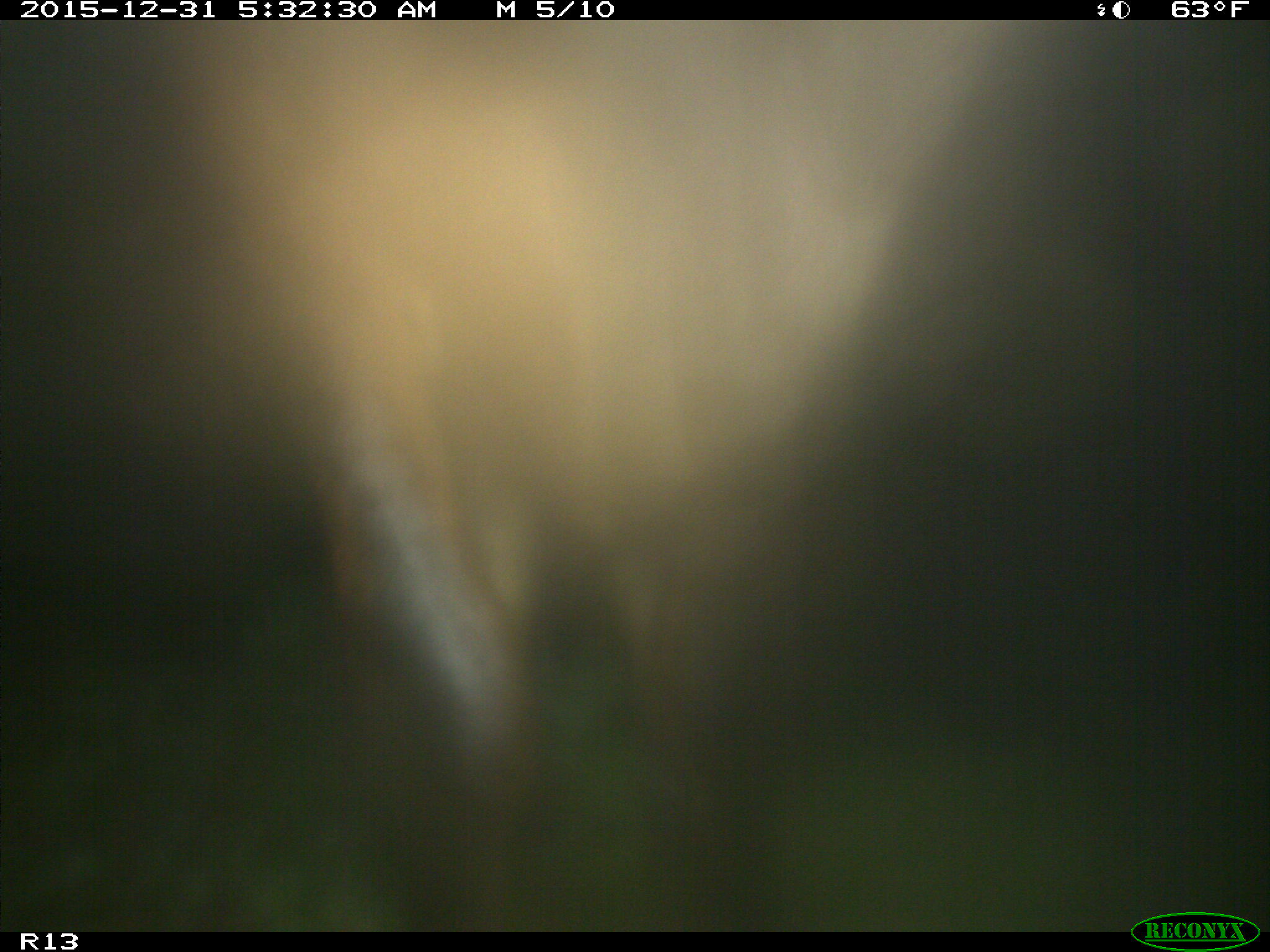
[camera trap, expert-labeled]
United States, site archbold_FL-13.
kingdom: Animalia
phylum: Chordata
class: Mammalia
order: Artiodactyla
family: Bovidae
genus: Bos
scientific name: Bos taurus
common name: domestic cow